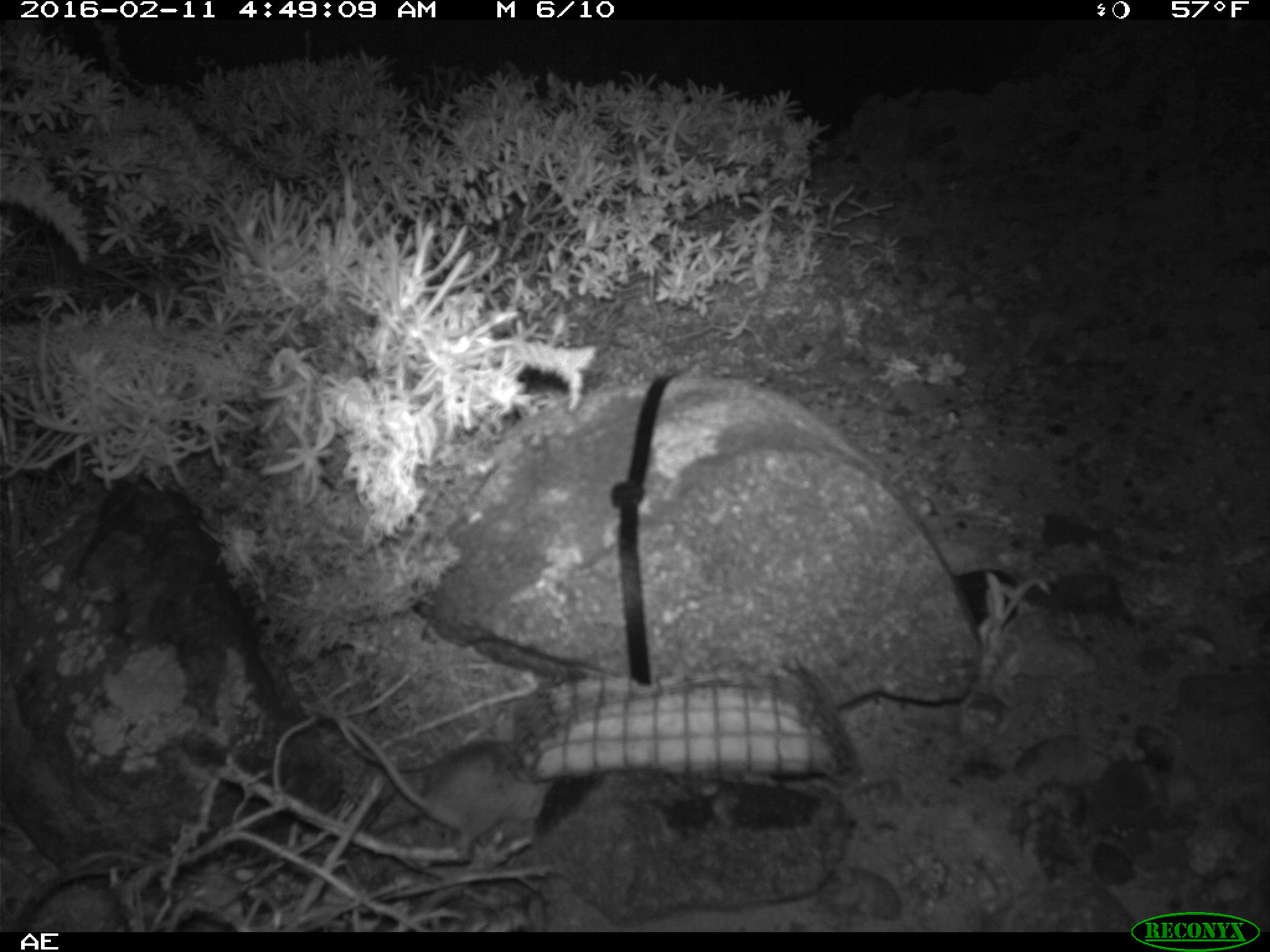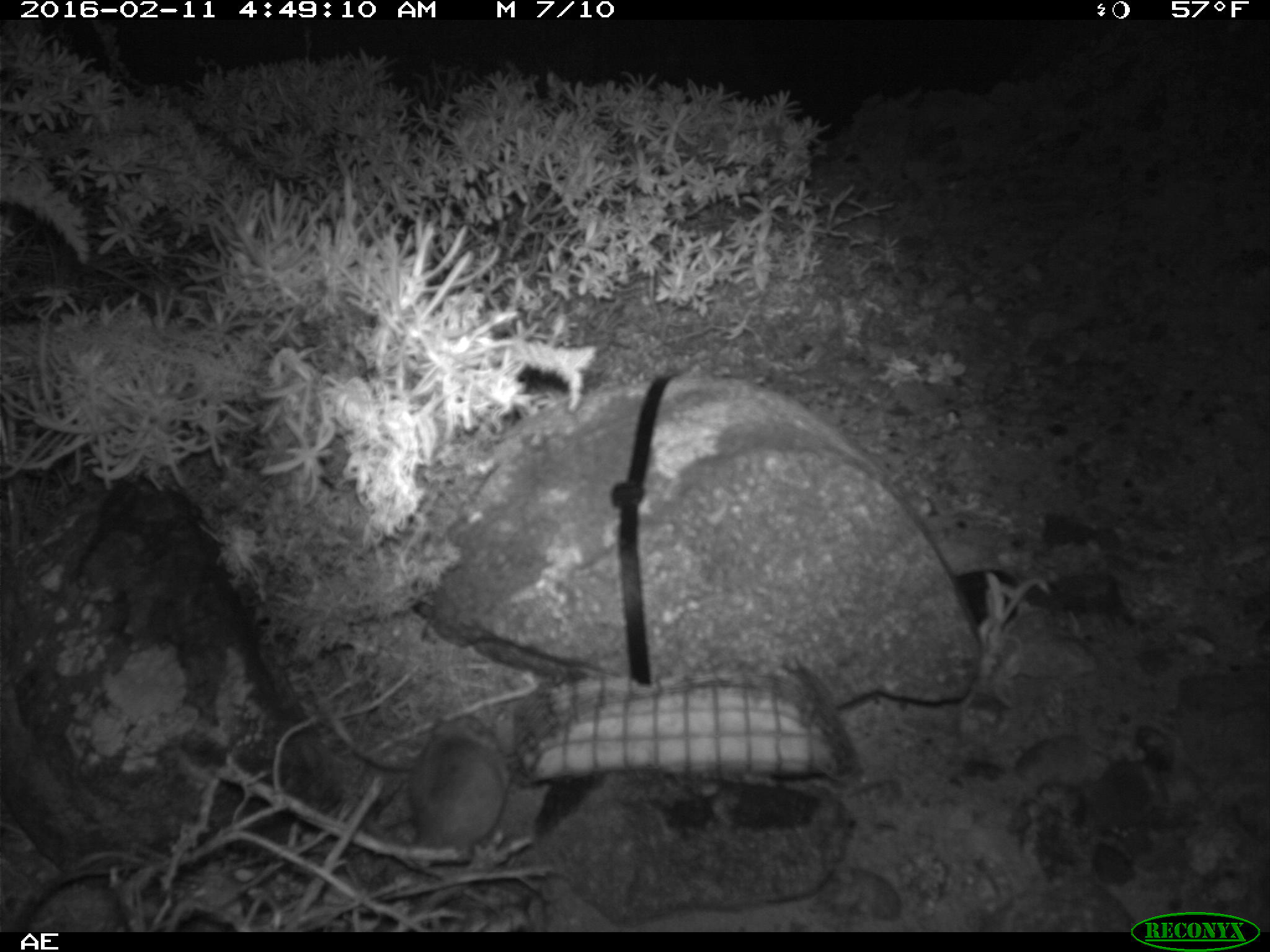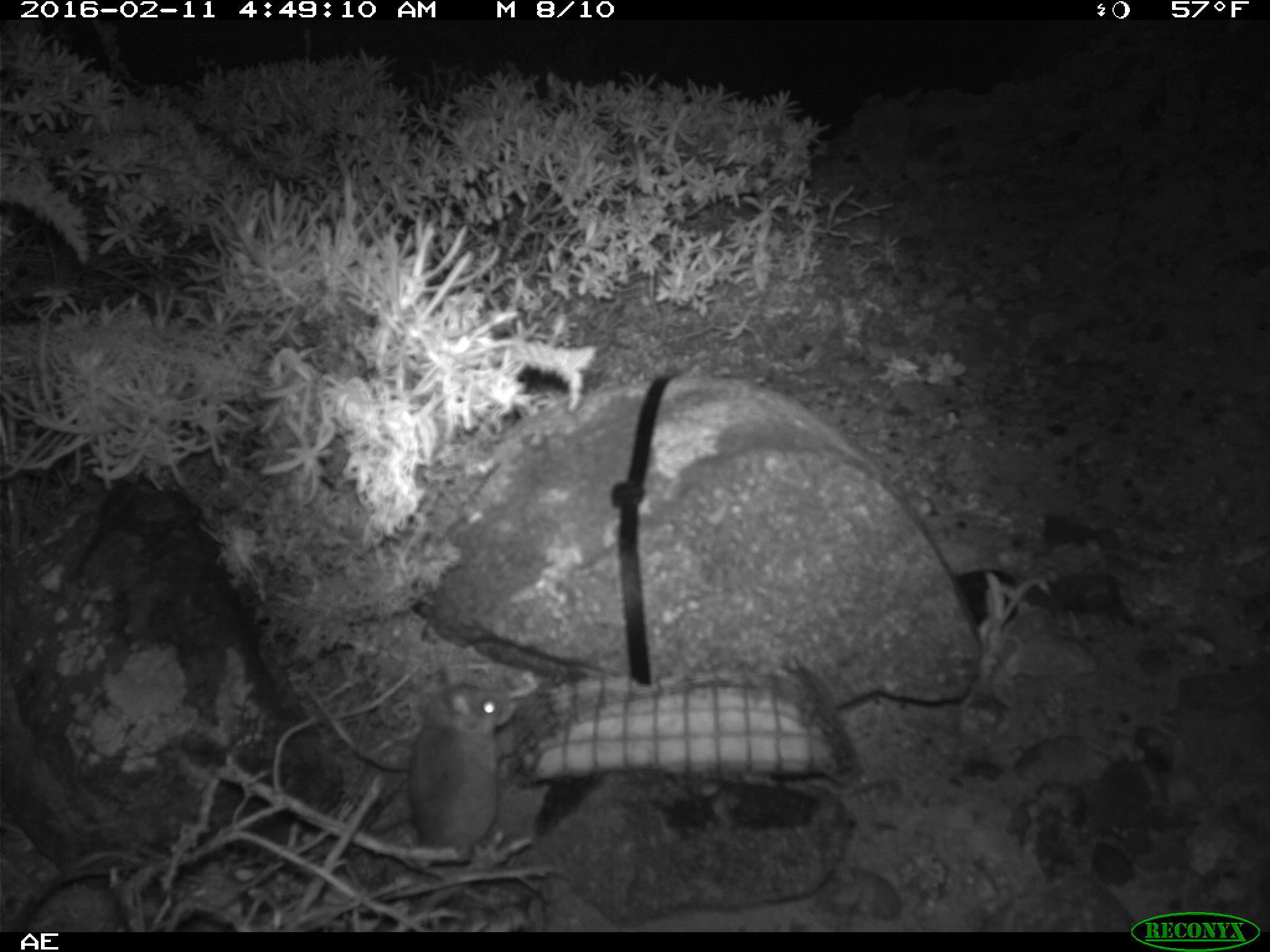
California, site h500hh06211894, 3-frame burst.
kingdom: Animalia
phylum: Chordata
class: Mammalia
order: Rodentia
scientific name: Rodentia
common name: rodent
Rodent (Rodentia).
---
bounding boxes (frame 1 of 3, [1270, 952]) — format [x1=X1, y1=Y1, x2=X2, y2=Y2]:
rodent: [x1=307, y1=703, x2=552, y2=857]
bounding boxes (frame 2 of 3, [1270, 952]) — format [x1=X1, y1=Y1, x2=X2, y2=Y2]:
rodent: [x1=390, y1=710, x2=510, y2=867]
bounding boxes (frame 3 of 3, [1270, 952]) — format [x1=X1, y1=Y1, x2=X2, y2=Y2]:
rodent: [x1=411, y1=668, x2=517, y2=884]